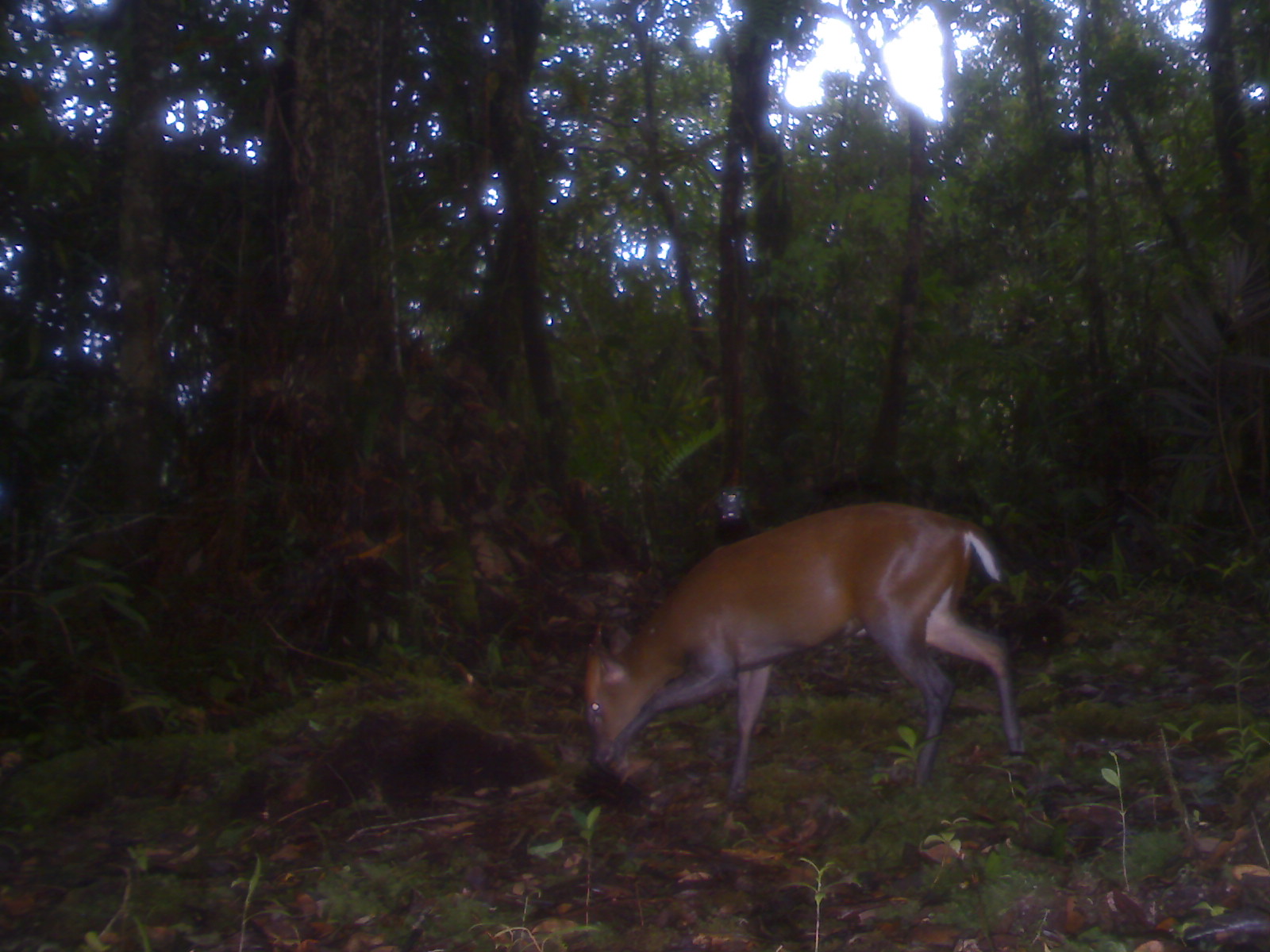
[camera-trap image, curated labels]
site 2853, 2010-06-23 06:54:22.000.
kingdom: Animalia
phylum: Chordata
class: Mammalia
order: Artiodactyla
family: Cervidae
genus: Muntiacus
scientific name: Muntiacus muntjak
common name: southern red muntjac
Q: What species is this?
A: Muntiacus muntjak (southern red muntjac).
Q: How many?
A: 1.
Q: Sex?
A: Male.